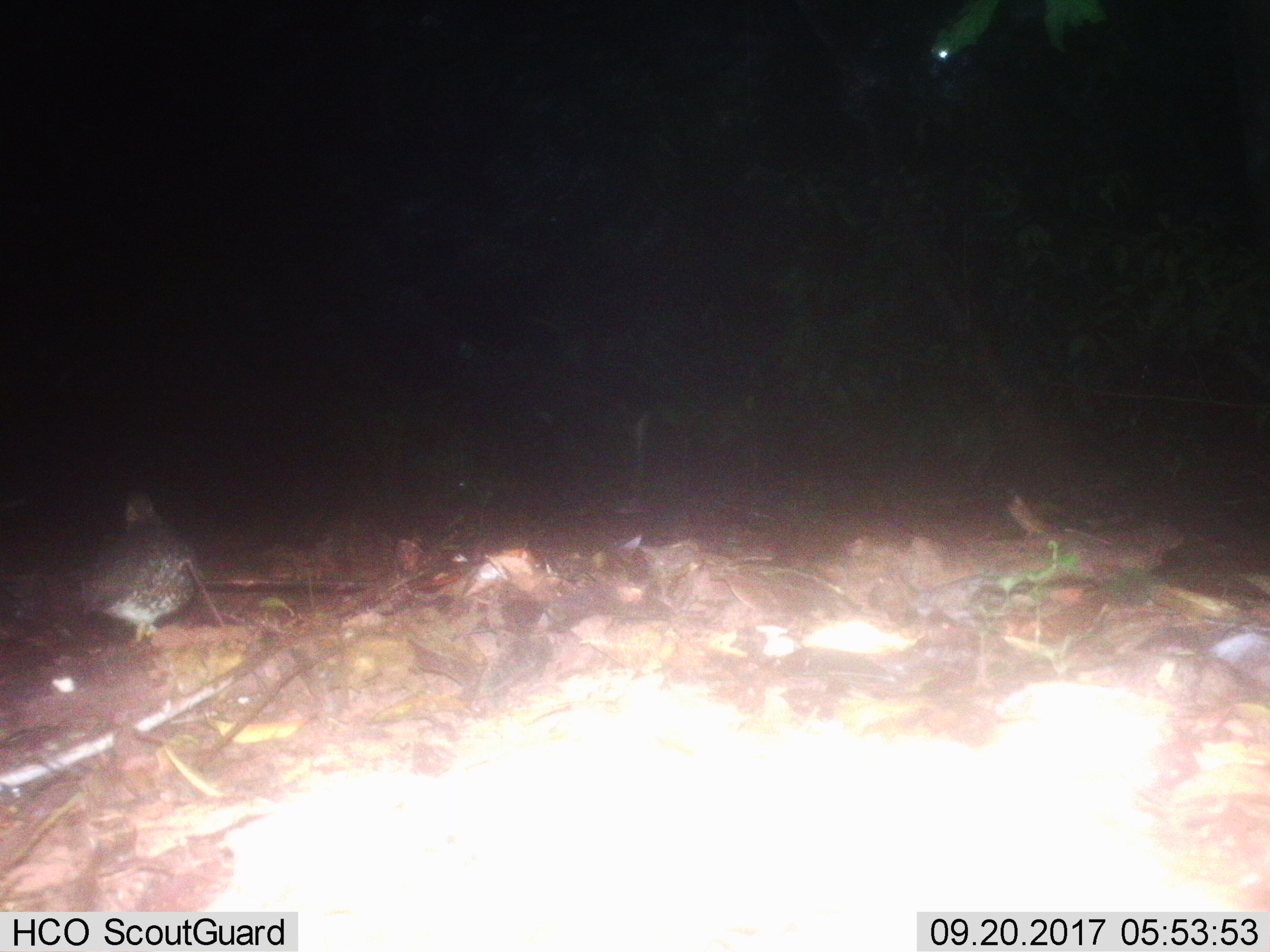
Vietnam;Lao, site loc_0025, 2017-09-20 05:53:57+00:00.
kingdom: Animalia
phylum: Chordata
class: Aves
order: Galliformes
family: Phasianidae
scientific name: Phasianidae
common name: partridge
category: unidentified partridge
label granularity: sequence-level